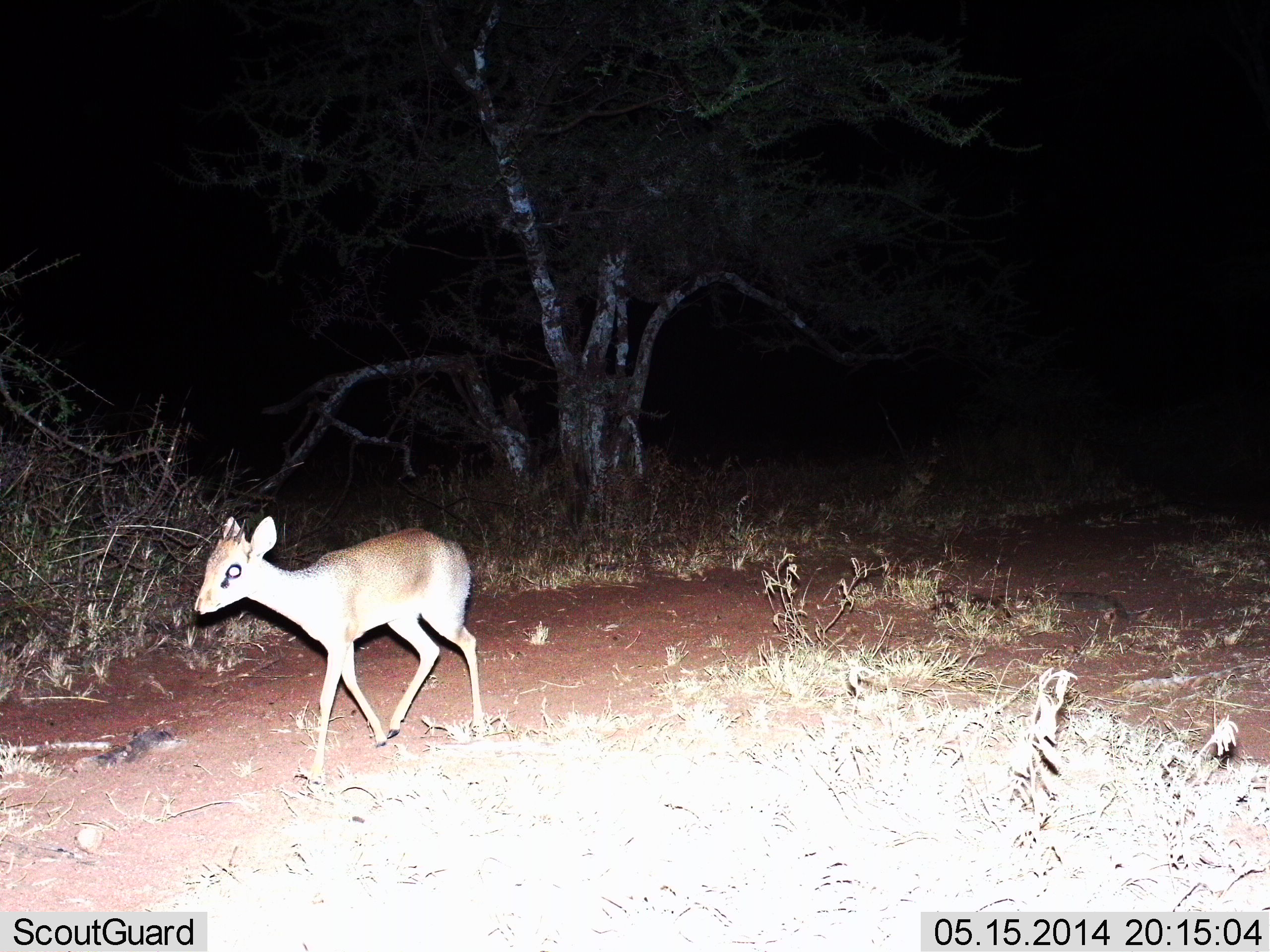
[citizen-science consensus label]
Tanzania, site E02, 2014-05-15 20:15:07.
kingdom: Animalia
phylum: Chordata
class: Mammalia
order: Artiodactyla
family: Bovidae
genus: Madoqua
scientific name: Madoqua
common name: dikdik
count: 1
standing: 10%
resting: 0%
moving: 90%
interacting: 0%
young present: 0%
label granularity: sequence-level